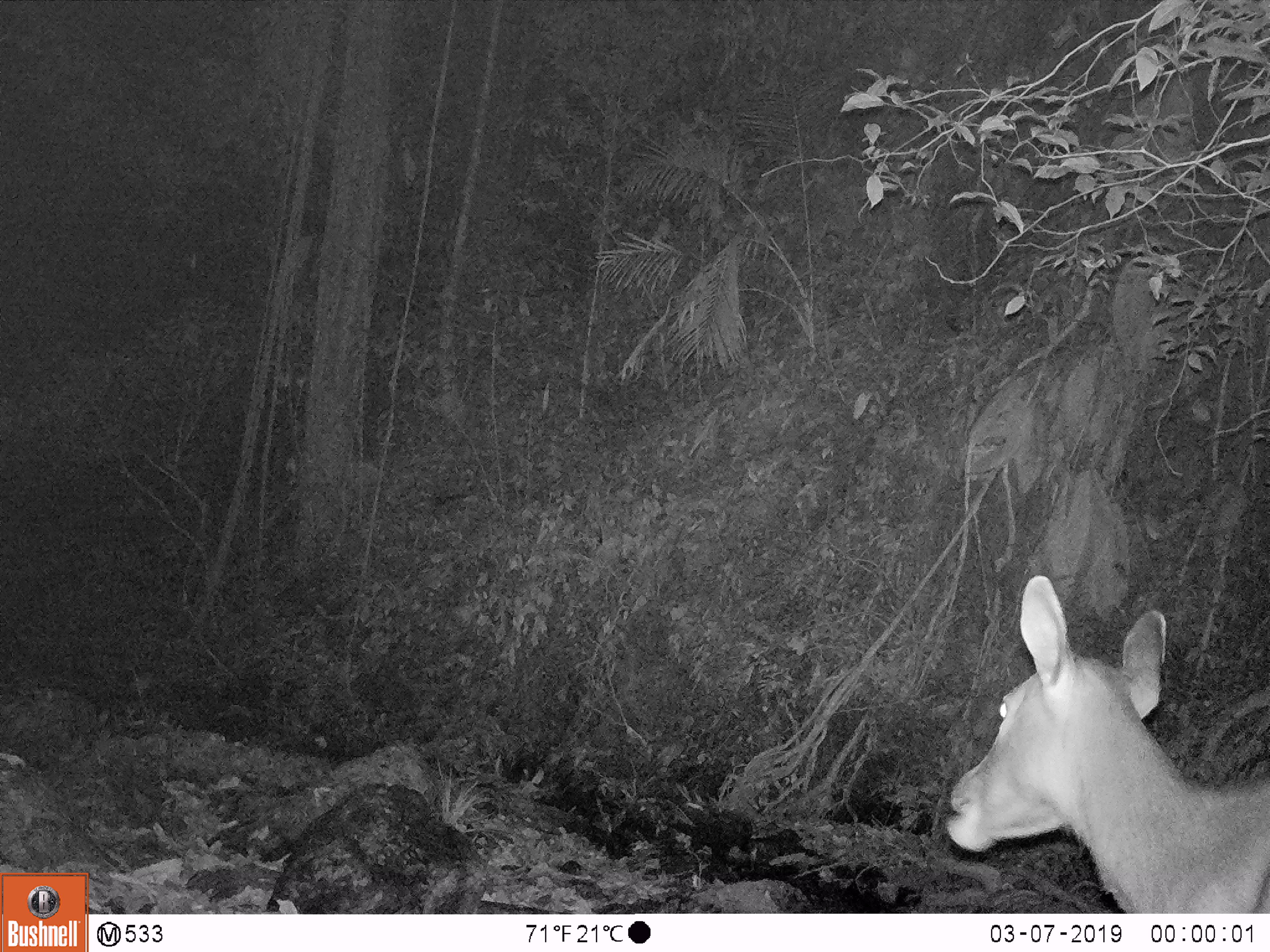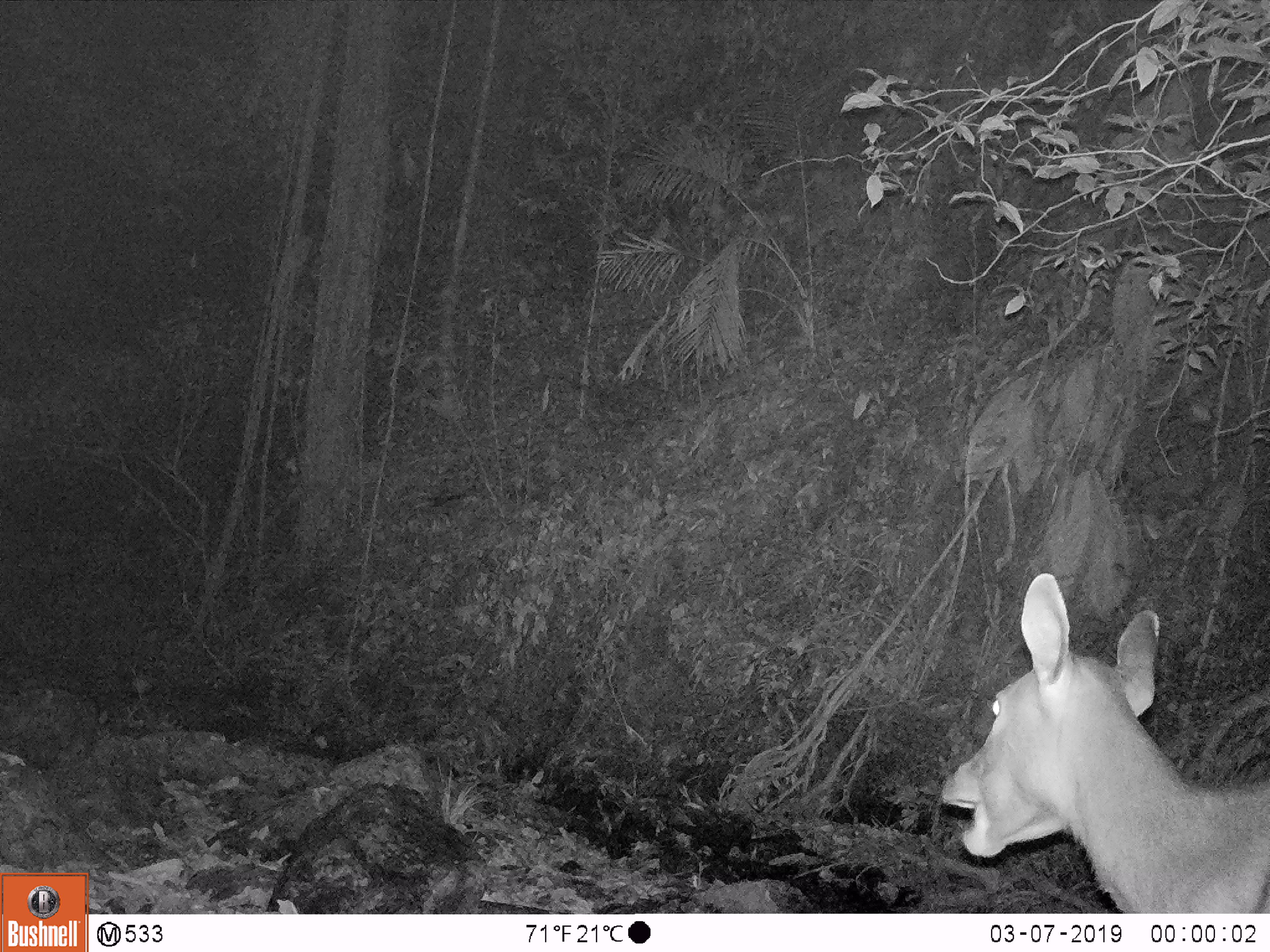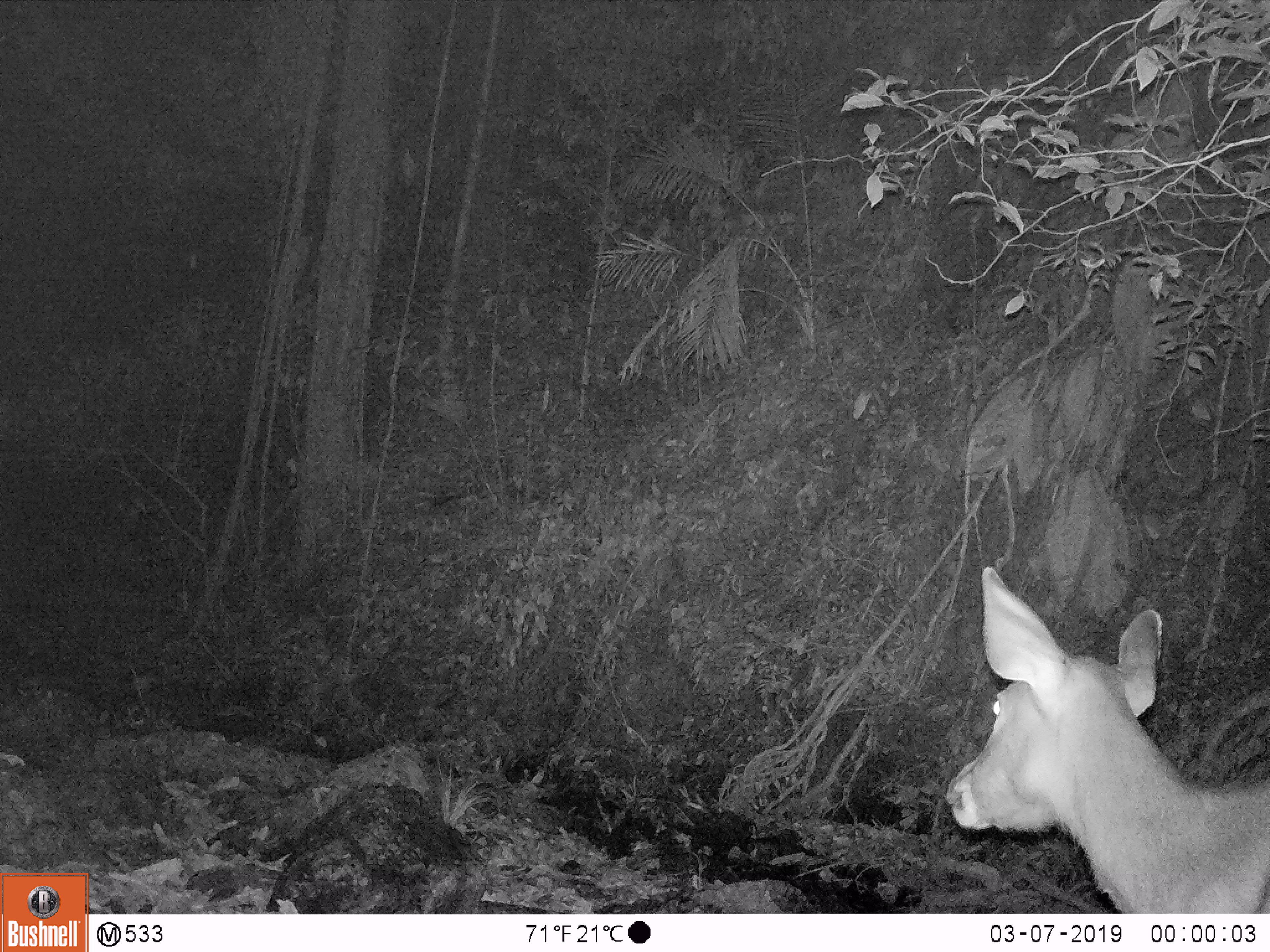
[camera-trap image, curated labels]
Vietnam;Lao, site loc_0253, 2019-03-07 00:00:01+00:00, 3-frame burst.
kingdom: Animalia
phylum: Chordata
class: Mammalia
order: Artiodactyla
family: Cervidae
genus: Rusa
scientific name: Rusa unicolor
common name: sambar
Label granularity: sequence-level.